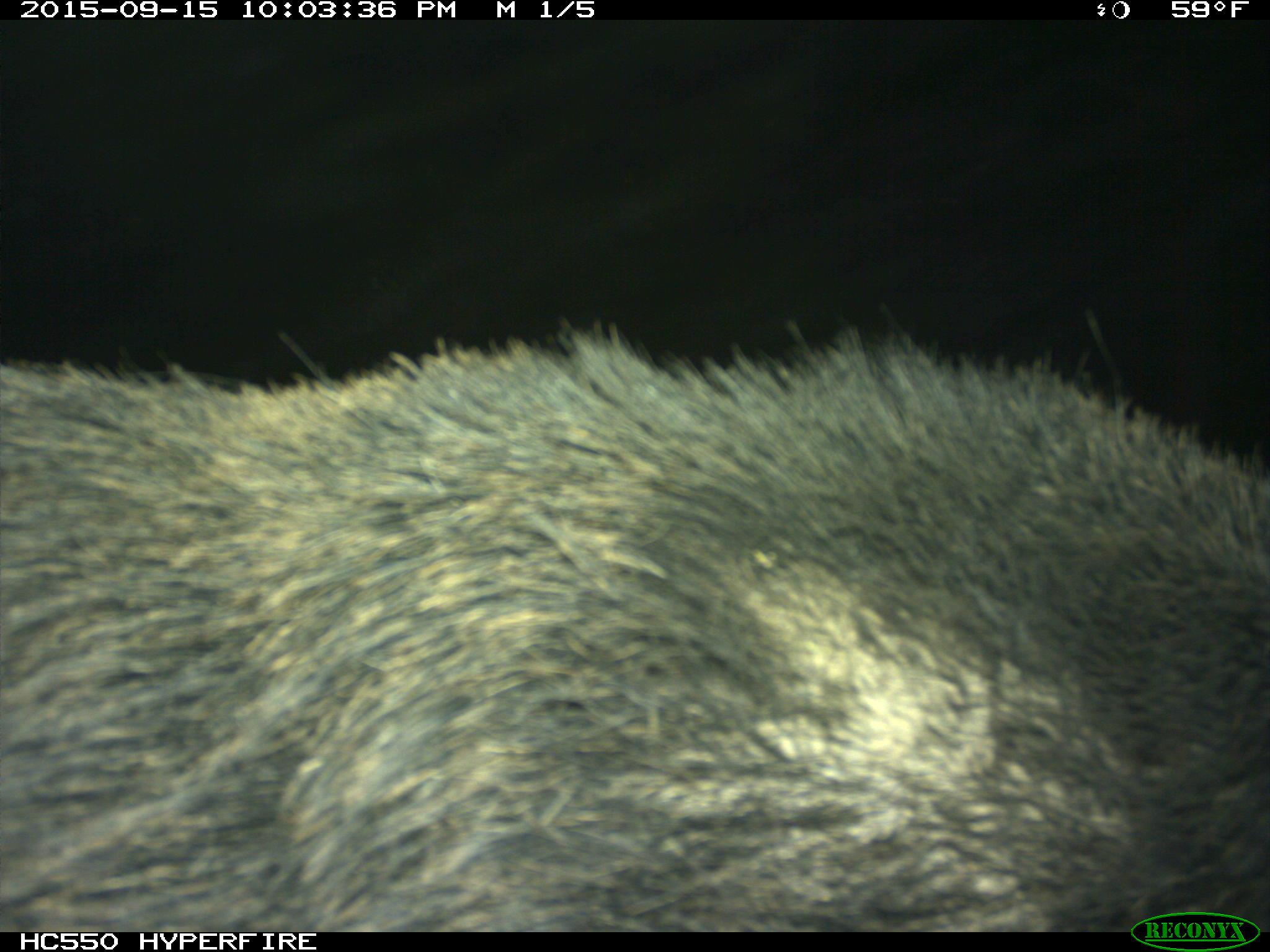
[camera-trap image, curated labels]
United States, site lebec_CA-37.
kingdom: Animalia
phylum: Chordata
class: Mammalia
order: Artiodactyla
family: Suidae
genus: Sus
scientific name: Sus scrofa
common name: wild boar